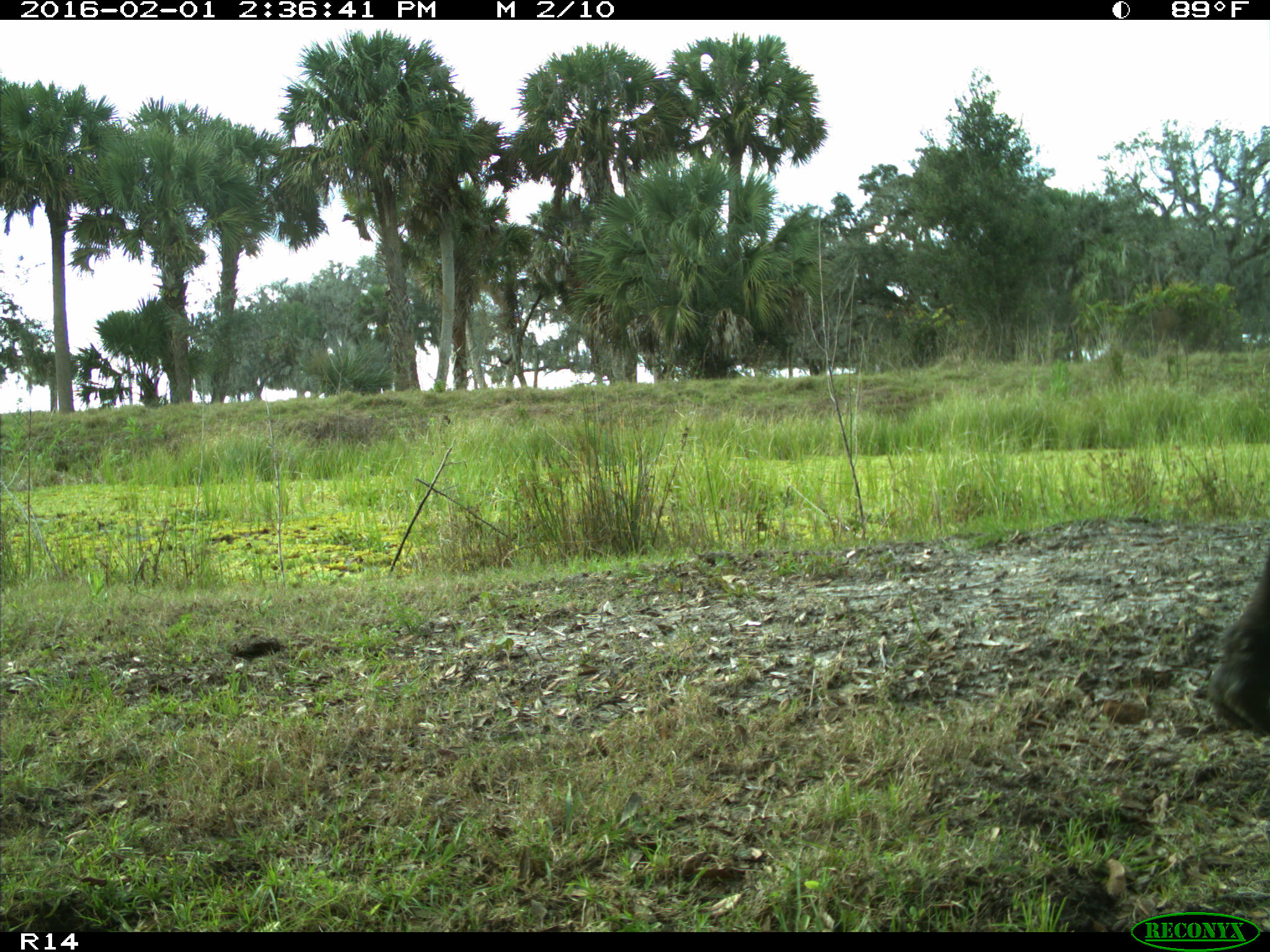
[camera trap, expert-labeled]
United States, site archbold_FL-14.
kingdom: Animalia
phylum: Chordata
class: Mammalia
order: Artiodactyla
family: Bovidae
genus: Bos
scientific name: Bos taurus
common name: domestic cow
Bos taurus (domestic cow).